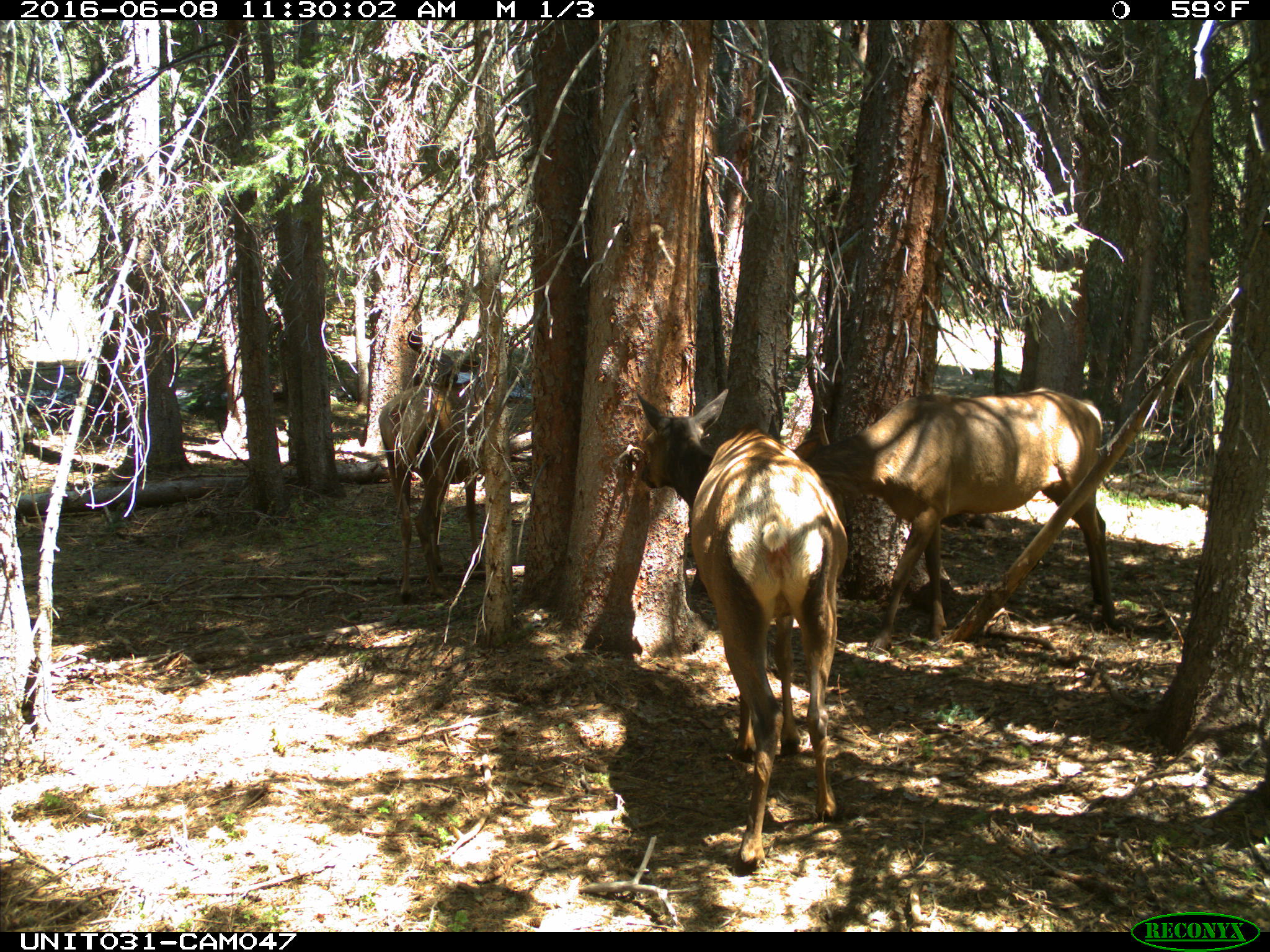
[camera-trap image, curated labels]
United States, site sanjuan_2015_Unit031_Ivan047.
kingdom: Animalia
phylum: Chordata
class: Mammalia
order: Artiodactyla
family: Cervidae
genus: Cervus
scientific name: Cervus elaphus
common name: red deer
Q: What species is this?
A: Cervus elaphus (red deer).